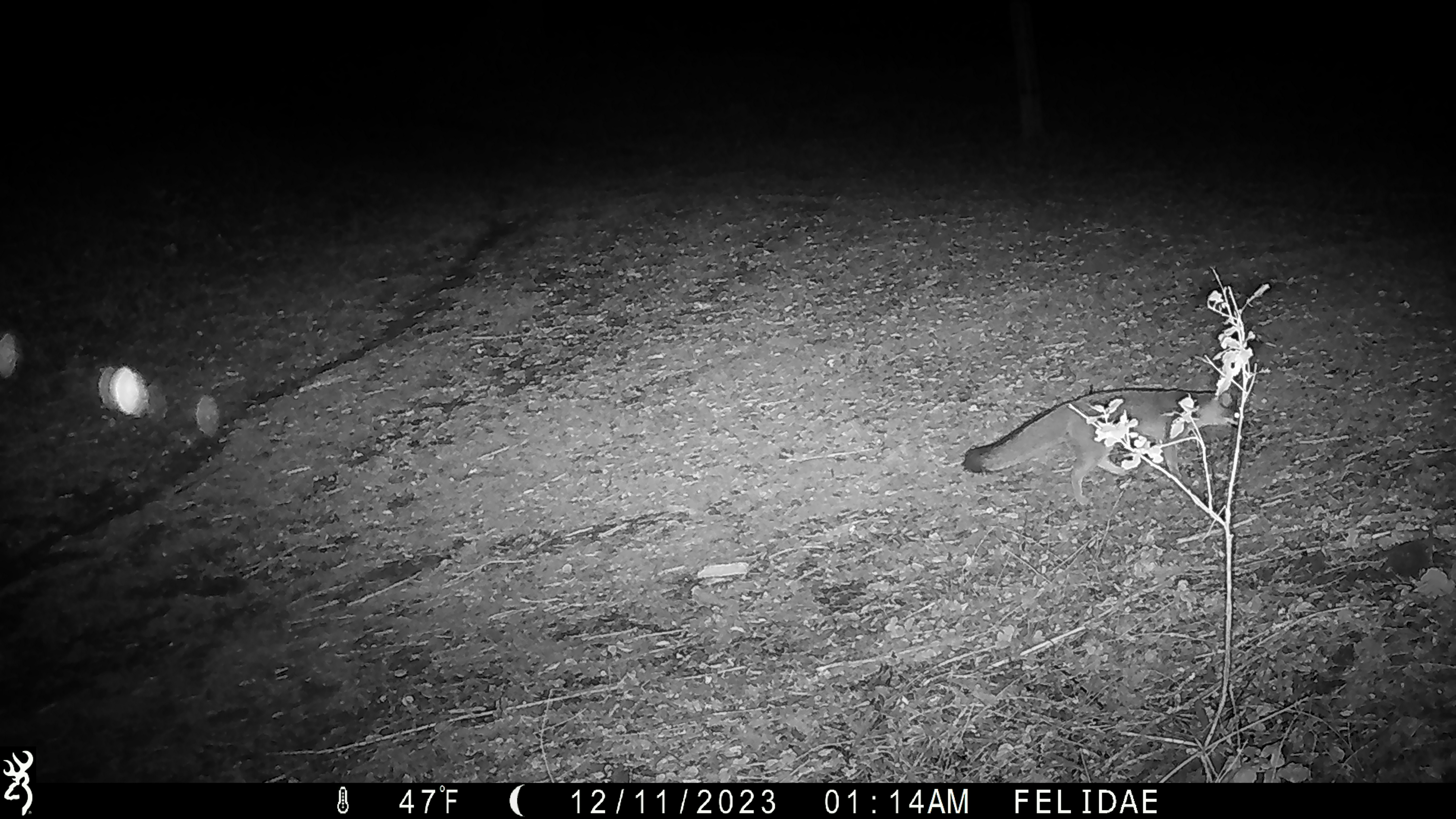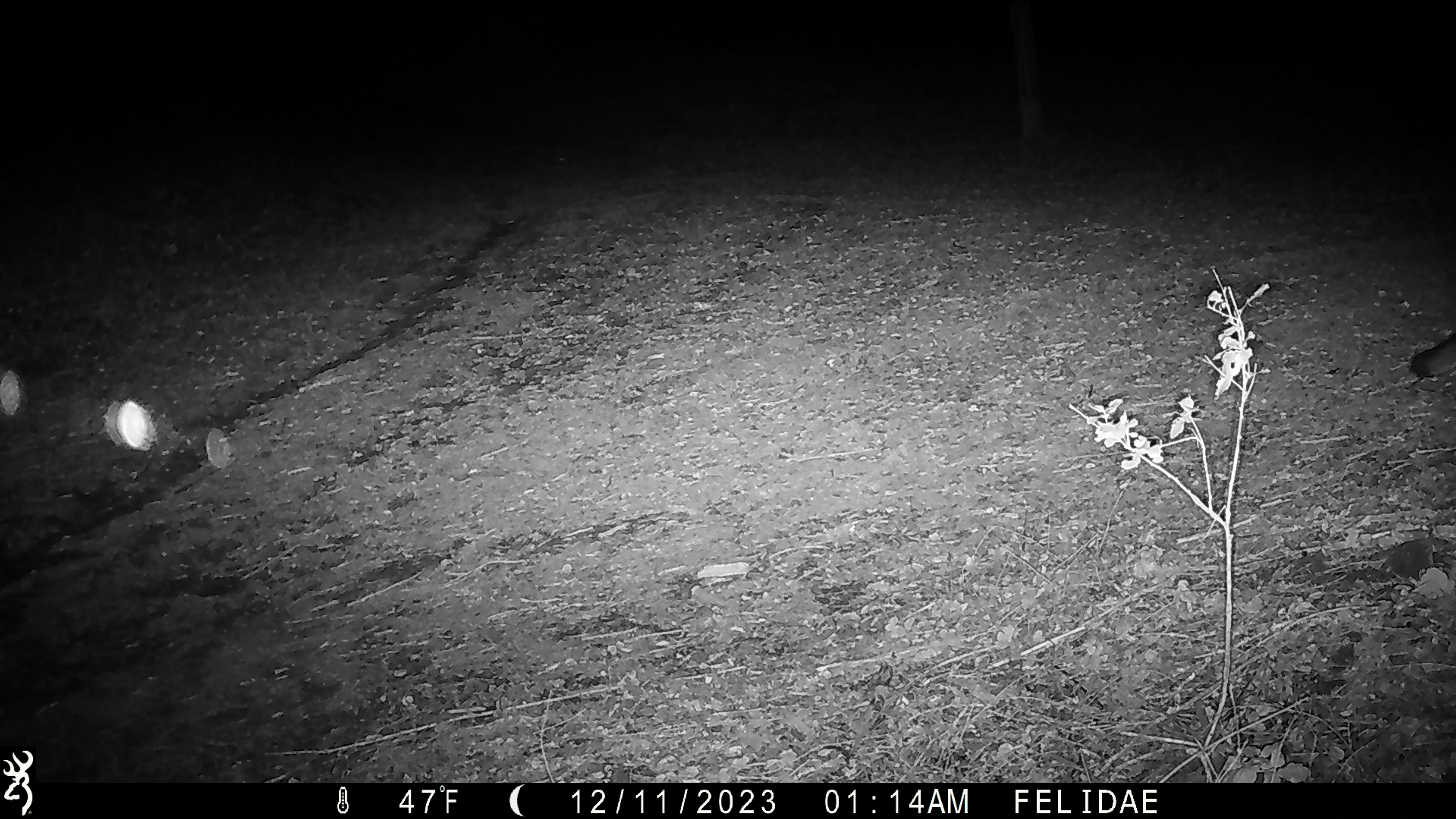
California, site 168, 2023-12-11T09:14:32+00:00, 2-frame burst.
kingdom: Animalia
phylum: Chordata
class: Mammalia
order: Carnivora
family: Canidae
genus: Urocyon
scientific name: Urocyon cinereoargenteus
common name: gray fox